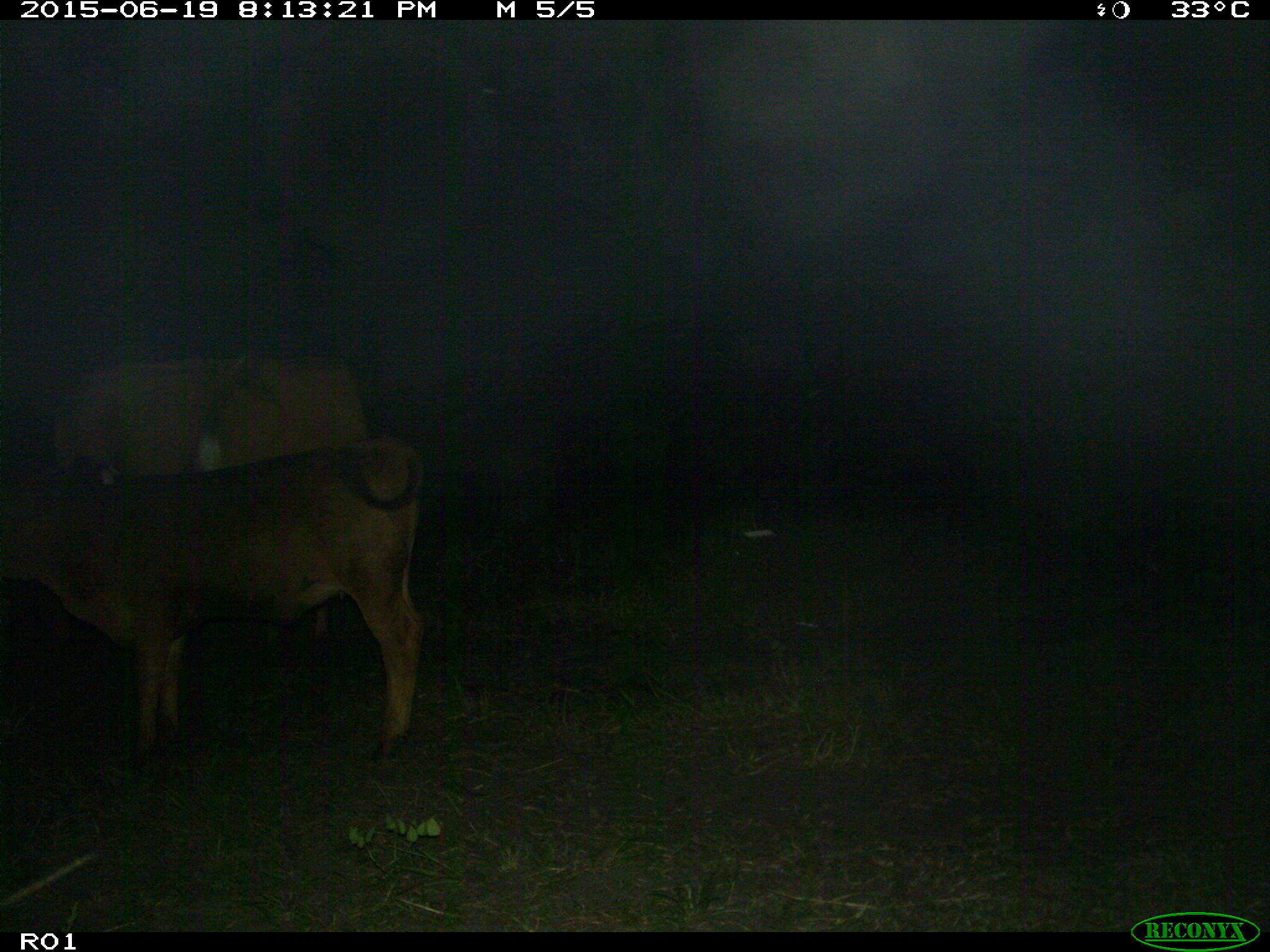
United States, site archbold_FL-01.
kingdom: Animalia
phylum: Chordata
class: Mammalia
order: Artiodactyla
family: Bovidae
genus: Bos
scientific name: Bos taurus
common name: domestic cow